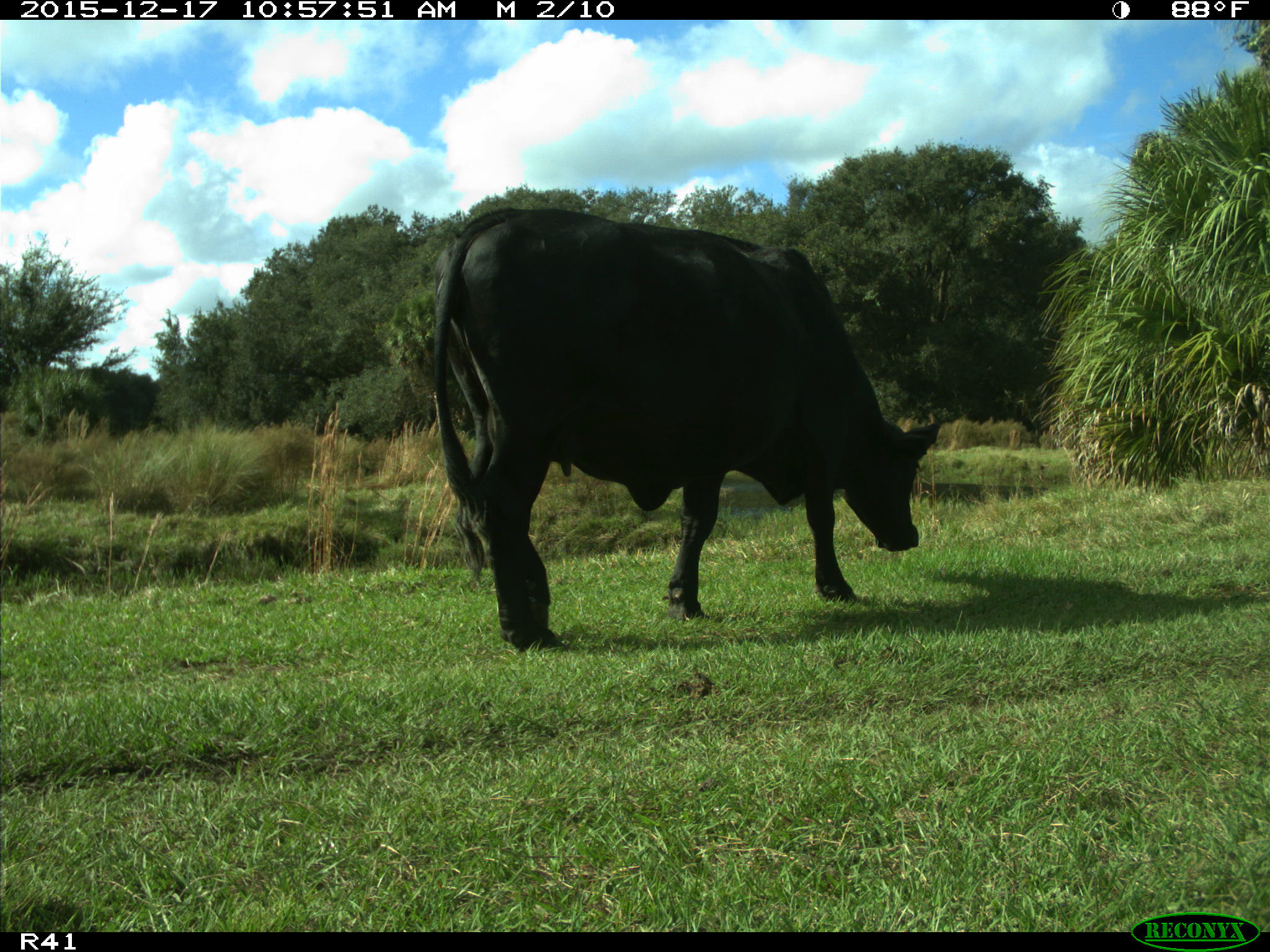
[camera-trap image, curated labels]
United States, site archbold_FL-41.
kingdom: Animalia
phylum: Chordata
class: Mammalia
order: Artiodactyla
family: Bovidae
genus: Bos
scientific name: Bos taurus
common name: domestic cow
Bos taurus (domestic cow).